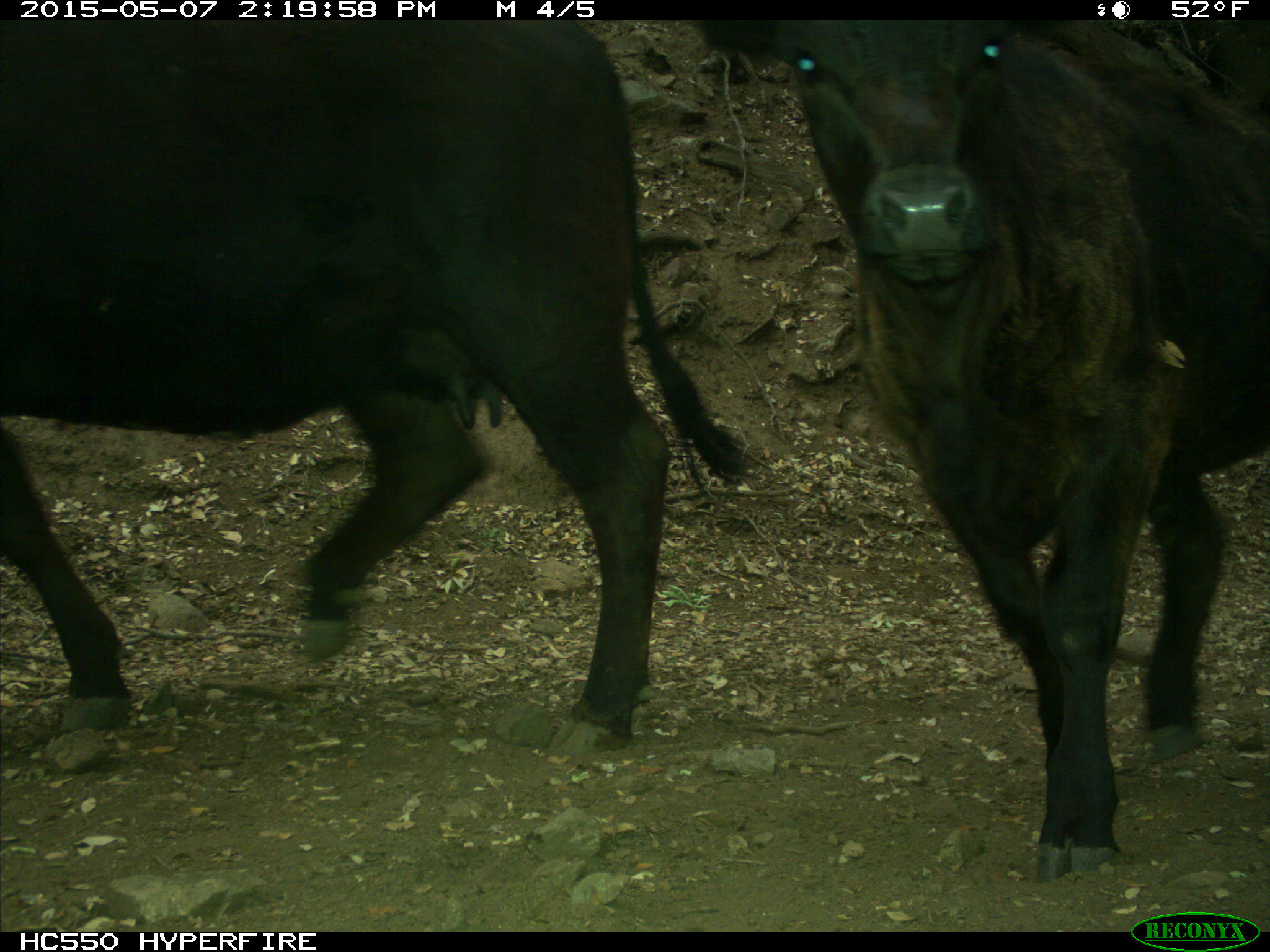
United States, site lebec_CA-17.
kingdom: Animalia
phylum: Chordata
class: Mammalia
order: Artiodactyla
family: Bovidae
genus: Bos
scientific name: Bos taurus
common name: domestic cow